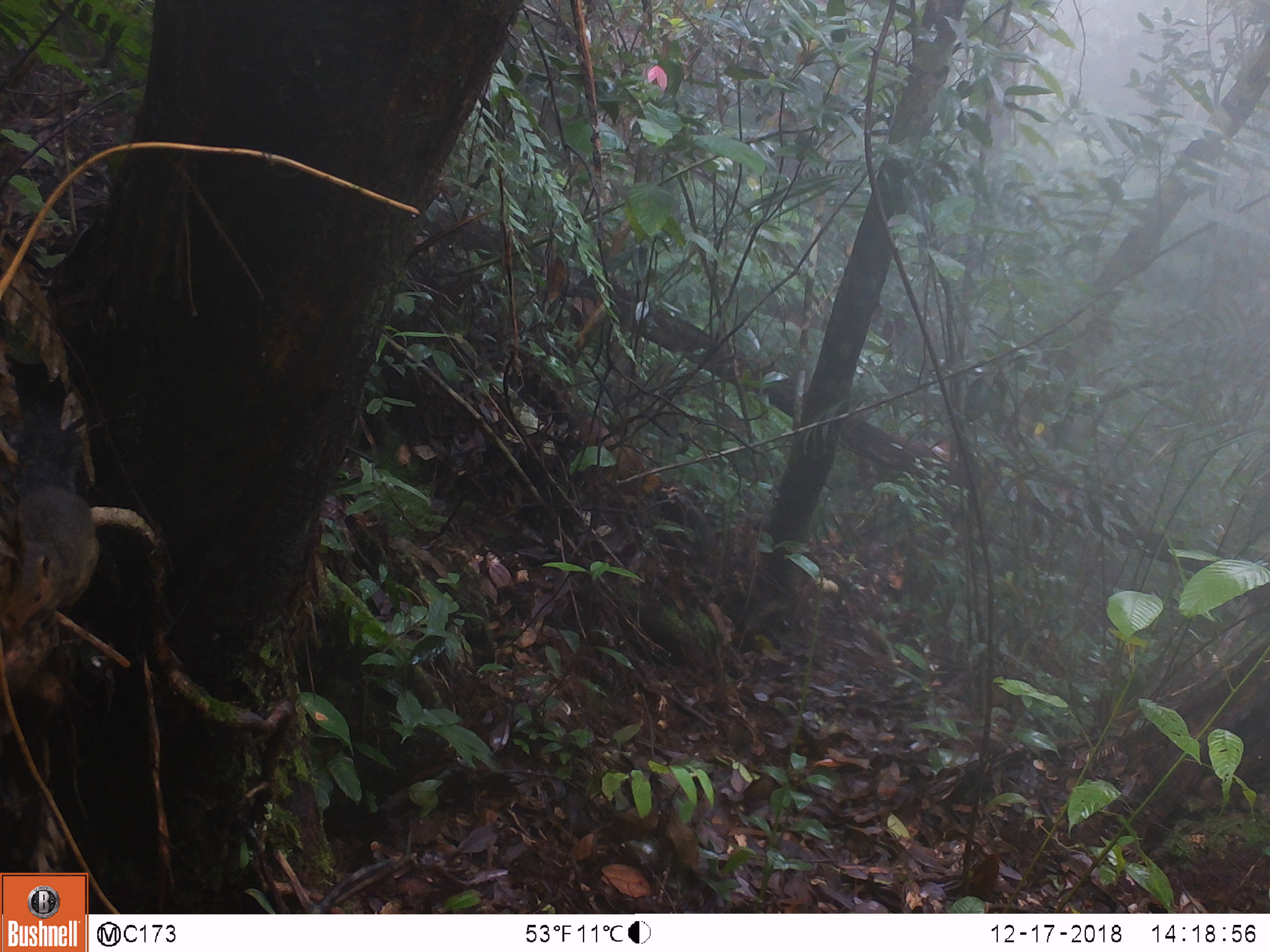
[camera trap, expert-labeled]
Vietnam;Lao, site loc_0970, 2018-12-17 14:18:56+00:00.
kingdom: Animalia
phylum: Chordata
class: Mammalia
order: Rodentia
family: Sciuridae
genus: Dremomys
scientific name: Dremomys rufigenis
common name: red-cheeked squirrel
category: red cheeked squirrel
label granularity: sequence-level